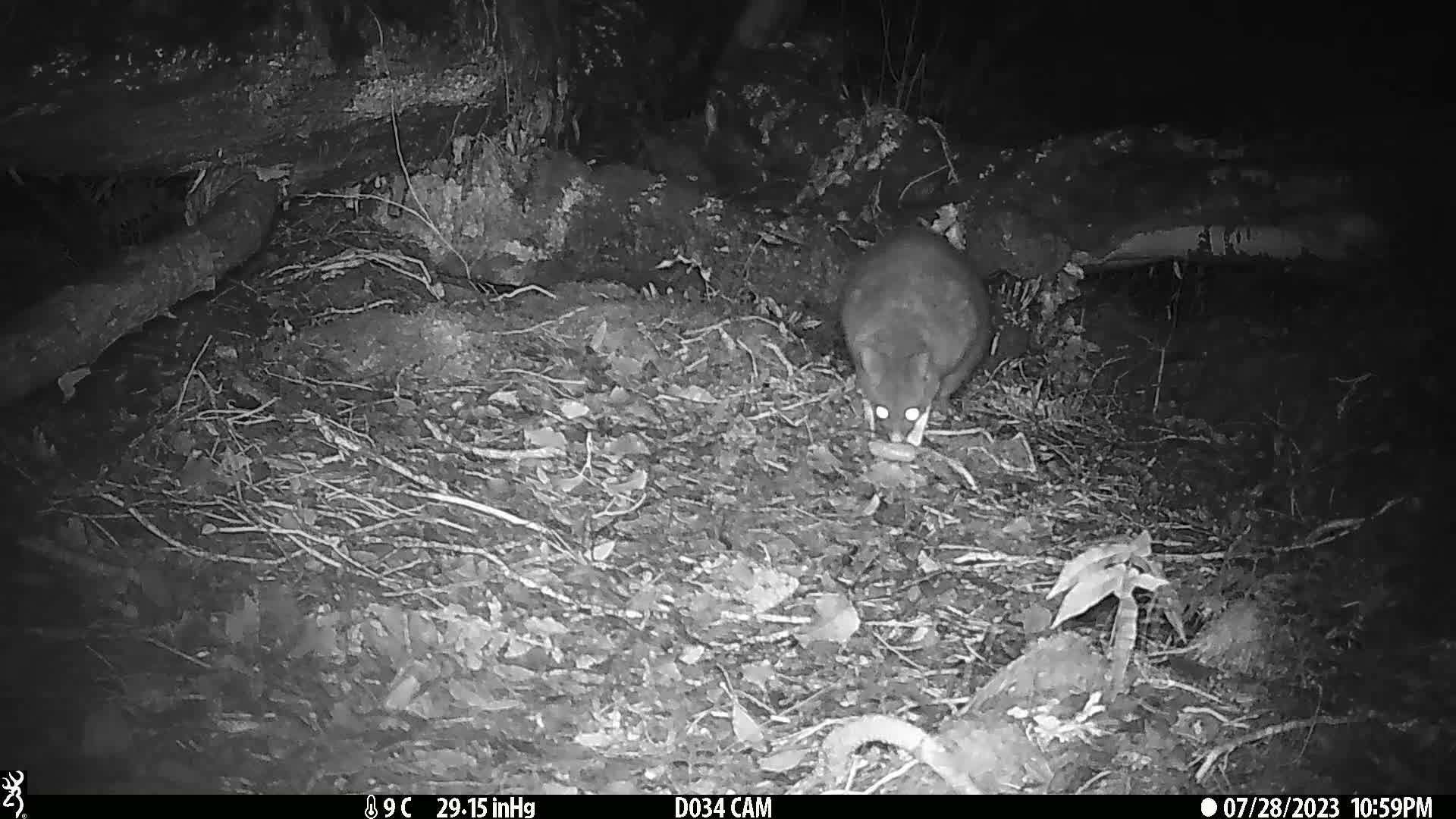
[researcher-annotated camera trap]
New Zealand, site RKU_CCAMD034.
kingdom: Animalia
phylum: Chordata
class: Mammalia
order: Diprotodontia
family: Phalangeridae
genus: Trichosurus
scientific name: Trichosurus vulpecula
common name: common brushtail possum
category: possum